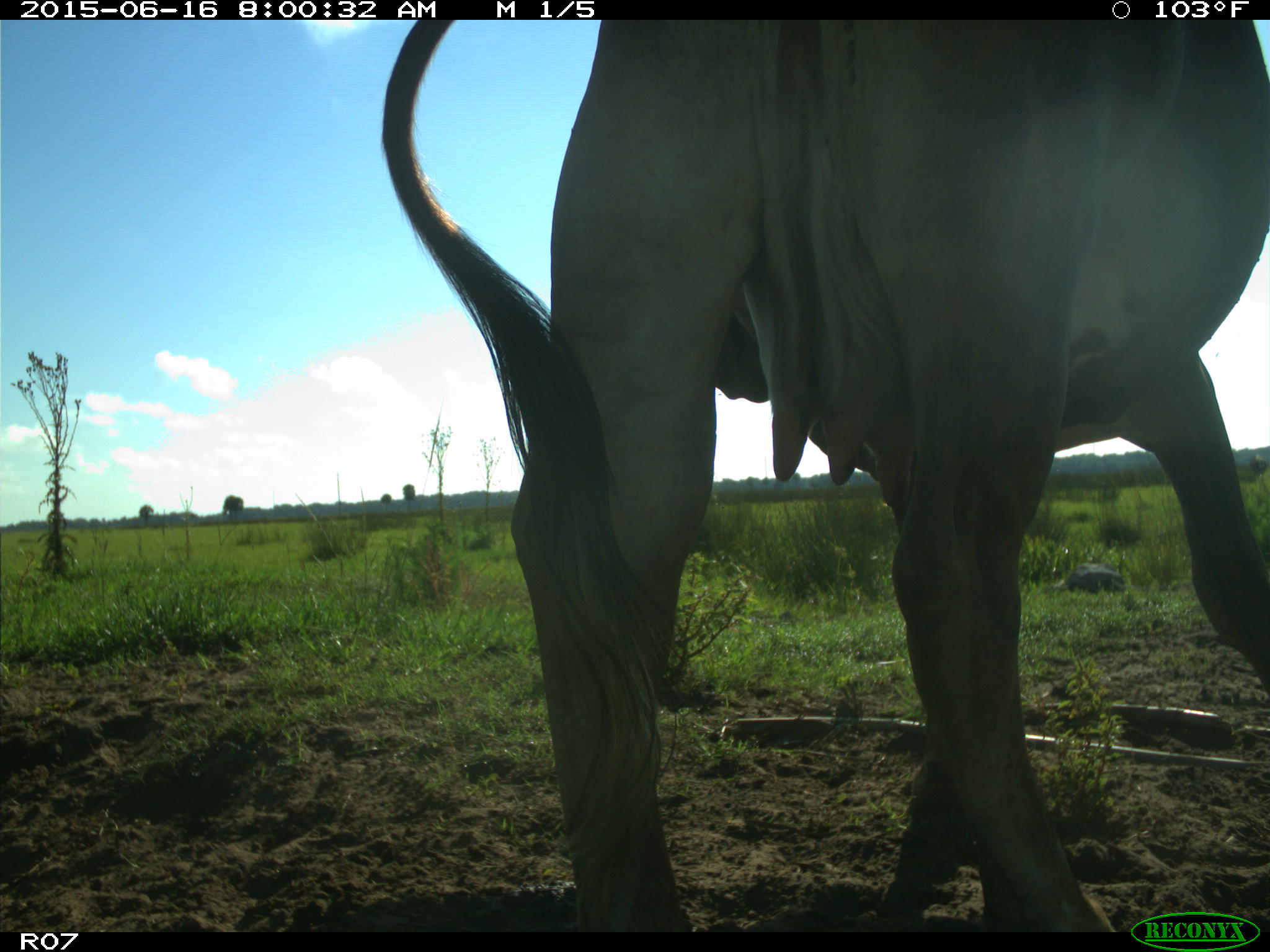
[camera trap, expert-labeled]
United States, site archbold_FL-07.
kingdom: Animalia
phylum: Chordata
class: Mammalia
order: Artiodactyla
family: Bovidae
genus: Bos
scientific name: Bos taurus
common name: domestic cow